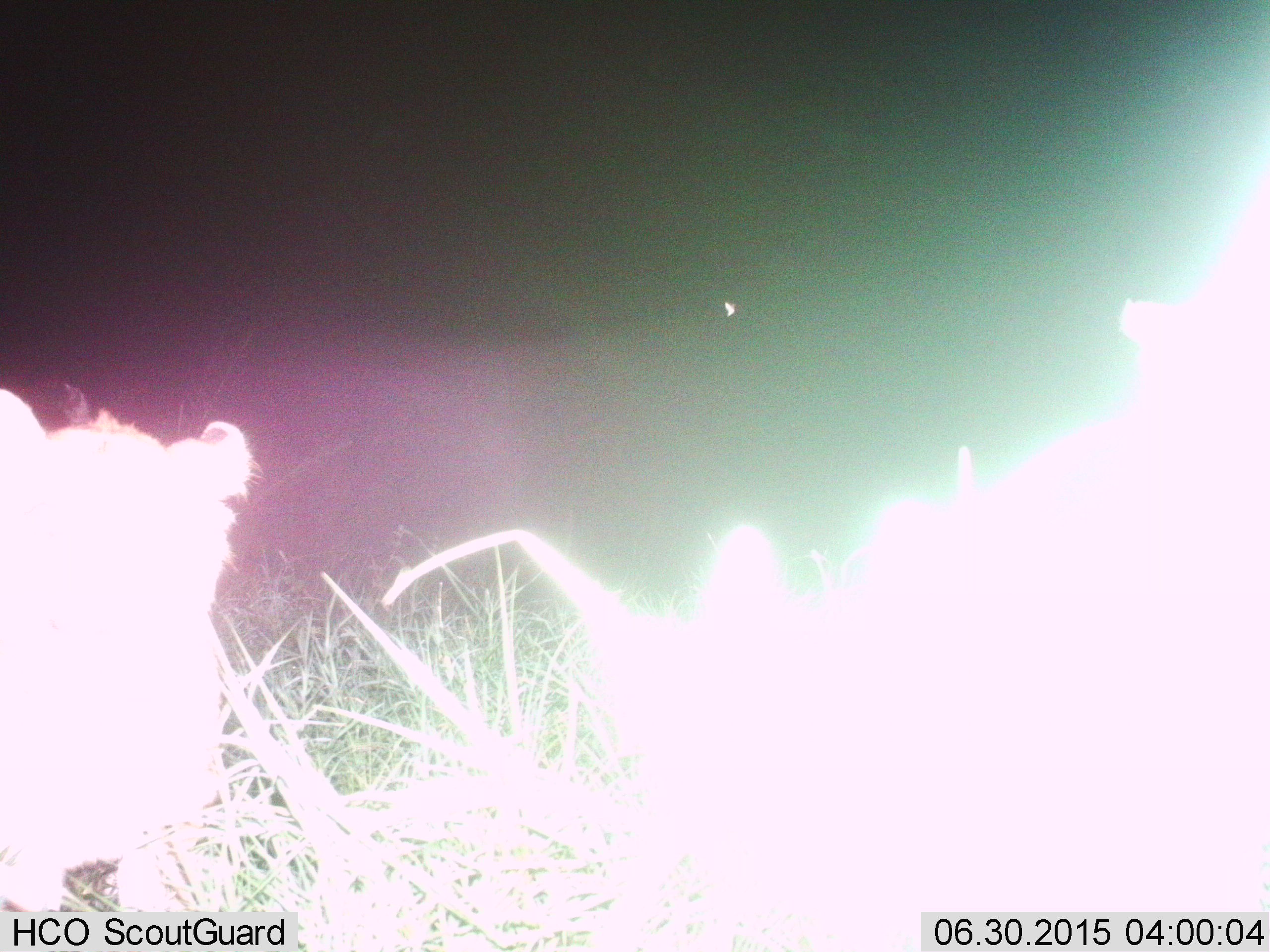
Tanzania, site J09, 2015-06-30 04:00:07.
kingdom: Animalia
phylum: Chordata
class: Mammalia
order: Carnivora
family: Felidae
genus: Panthera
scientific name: Panthera leo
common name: lion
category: lionfemale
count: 1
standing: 62%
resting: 12%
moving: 38%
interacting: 0%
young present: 25%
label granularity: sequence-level